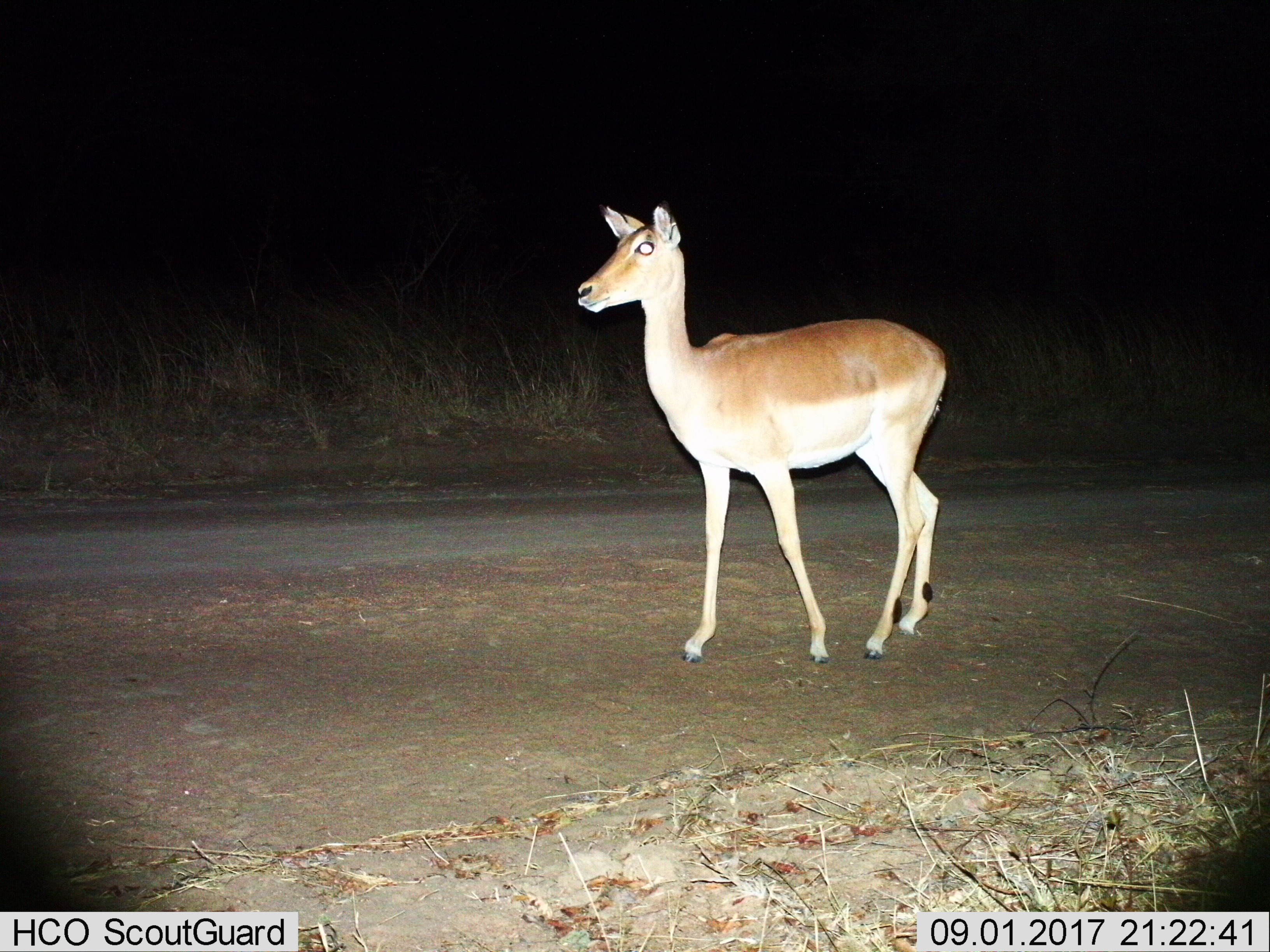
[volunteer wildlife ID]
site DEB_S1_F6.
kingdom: Animalia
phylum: Chordata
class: Mammalia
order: Artiodactyla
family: Bovidae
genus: Aepyceros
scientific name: Aepyceros melampus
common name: impala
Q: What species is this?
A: Impala (Aepyceros melampus).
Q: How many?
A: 1.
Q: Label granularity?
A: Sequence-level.